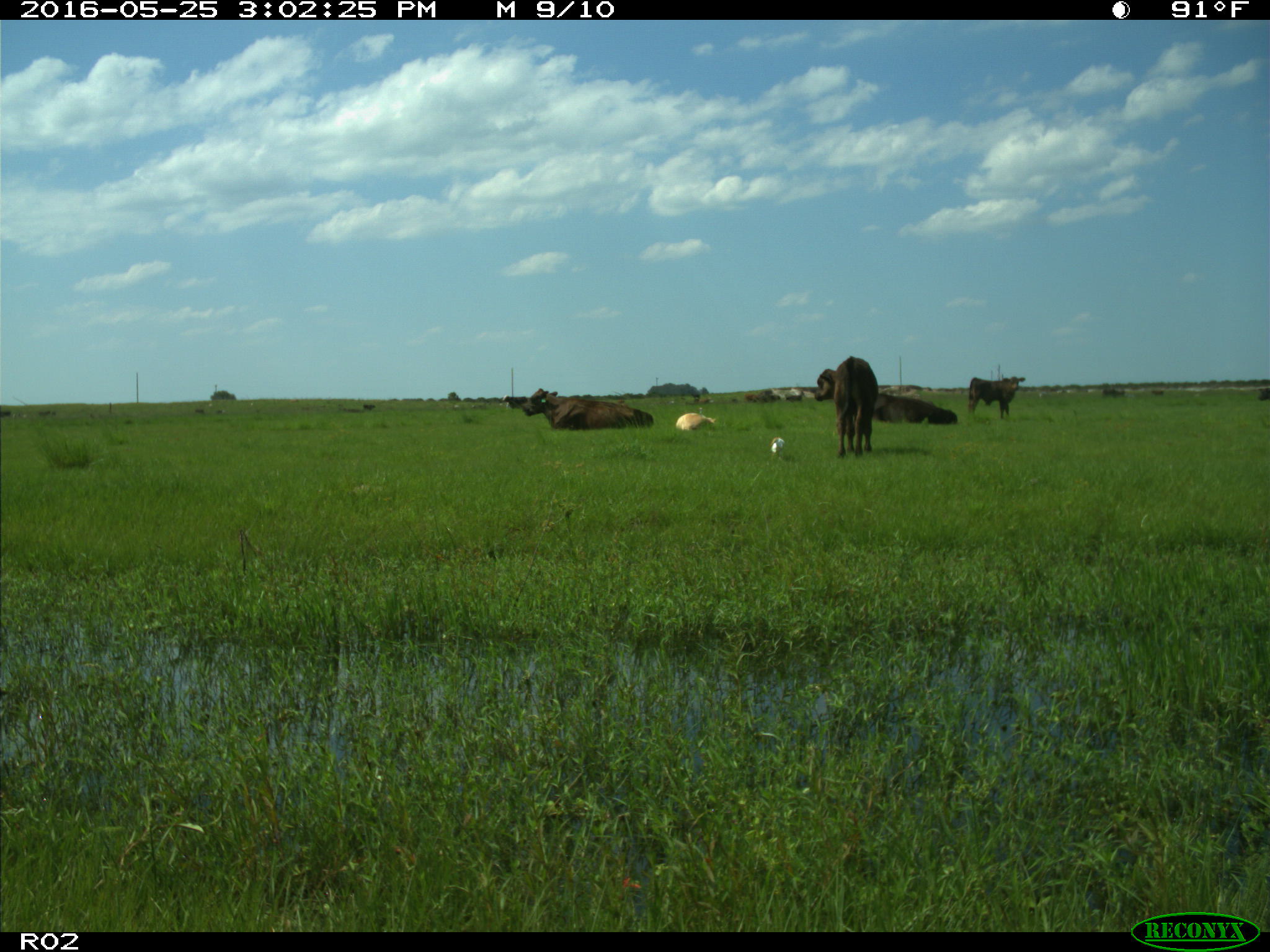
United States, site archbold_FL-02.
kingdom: Animalia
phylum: Chordata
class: Mammalia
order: Artiodactyla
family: Bovidae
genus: Bos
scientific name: Bos taurus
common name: domestic cow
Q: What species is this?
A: Bos taurus (domestic cow).